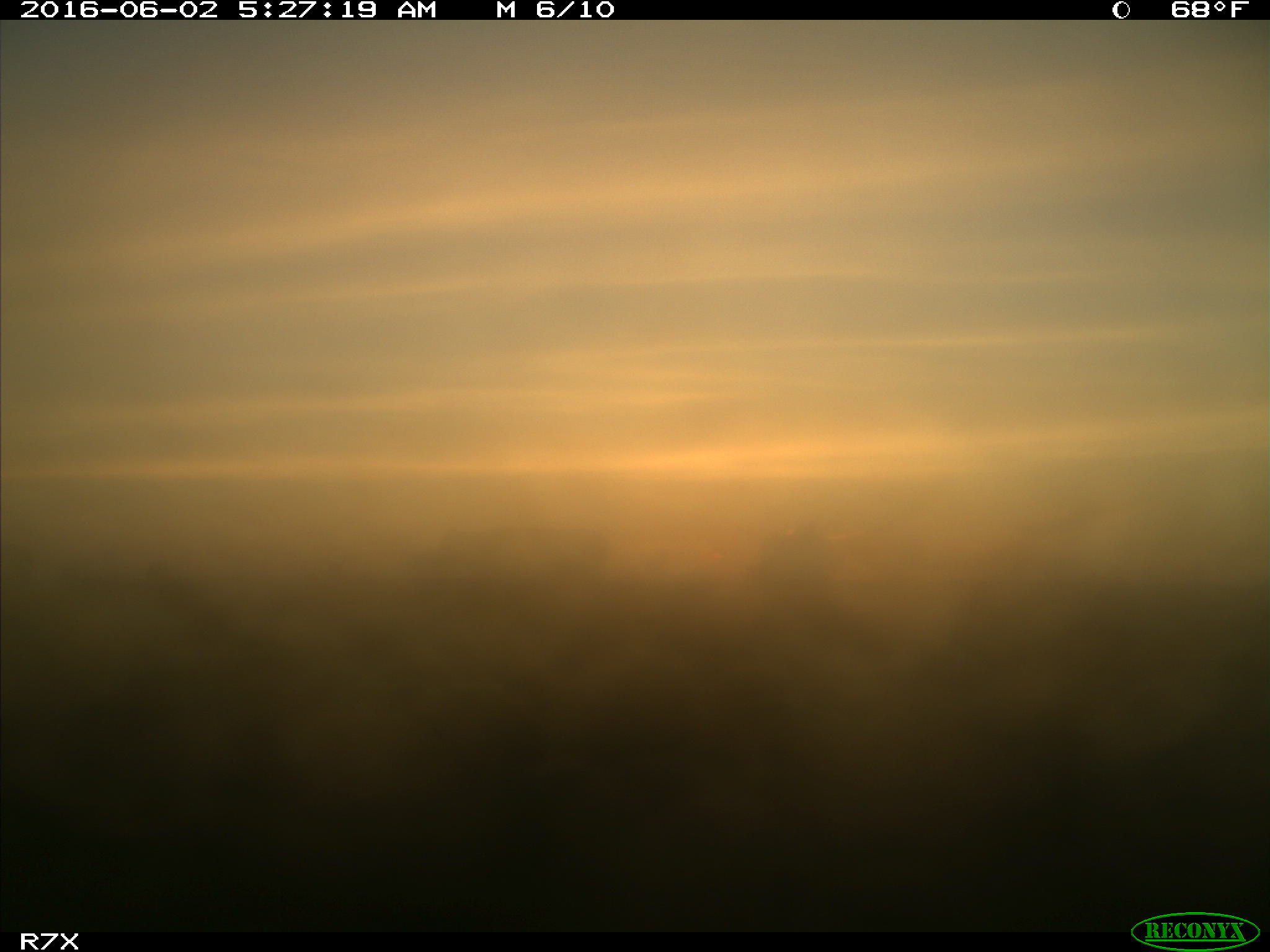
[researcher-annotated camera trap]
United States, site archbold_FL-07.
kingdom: Animalia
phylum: Chordata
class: Mammalia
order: Artiodactyla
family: Bovidae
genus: Bos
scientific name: Bos taurus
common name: domestic cow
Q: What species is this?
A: Bos taurus (domestic cow).